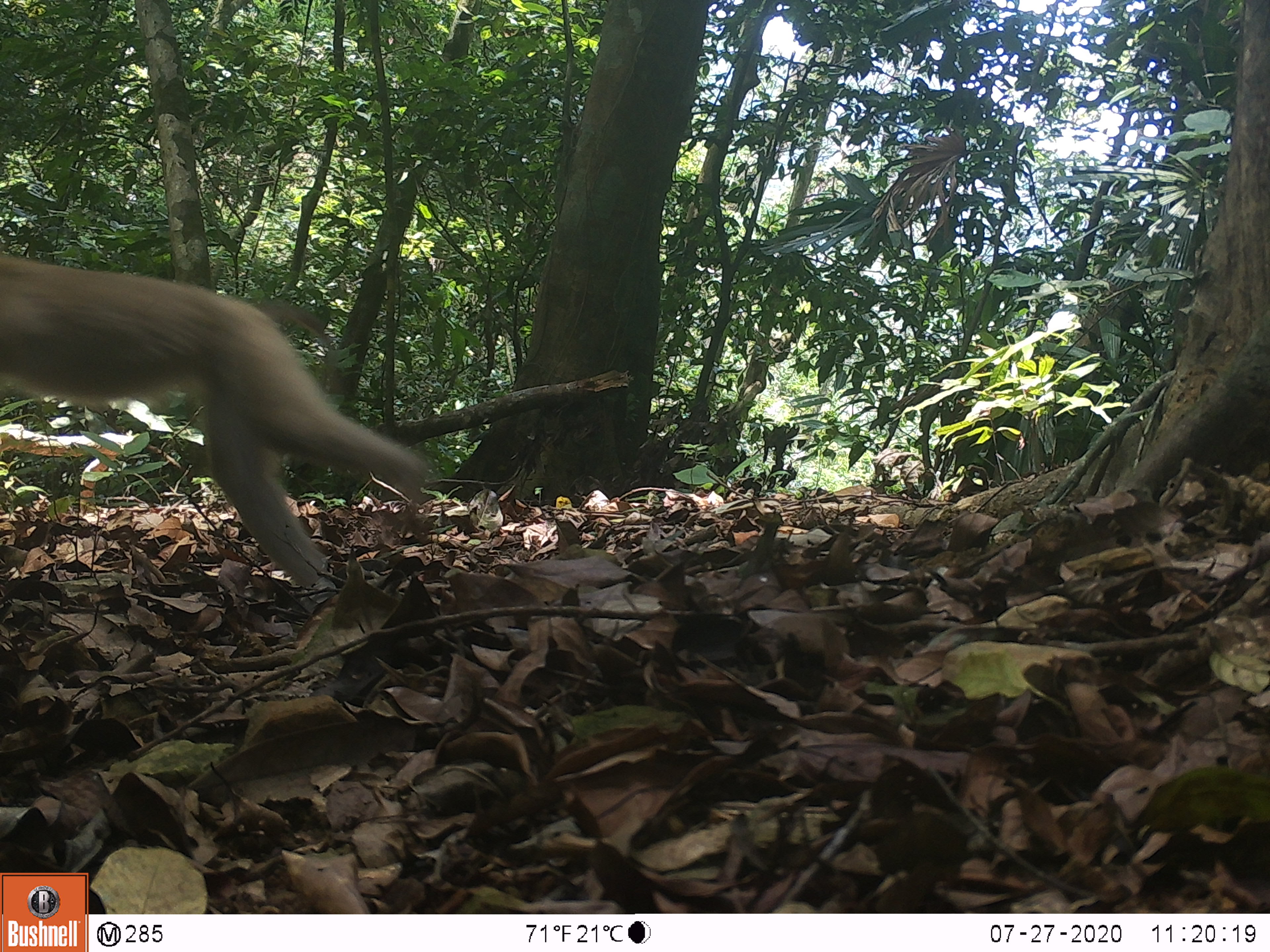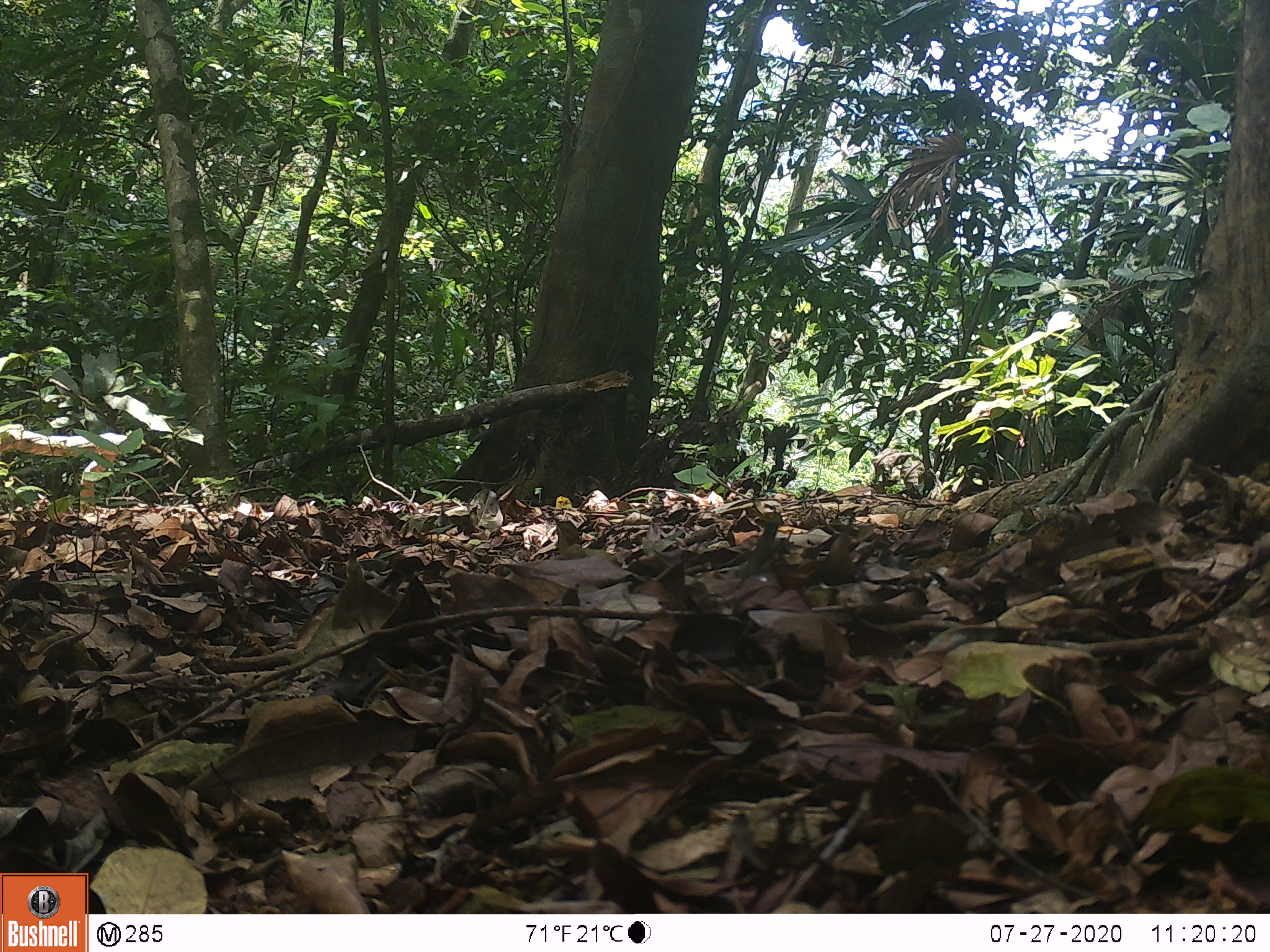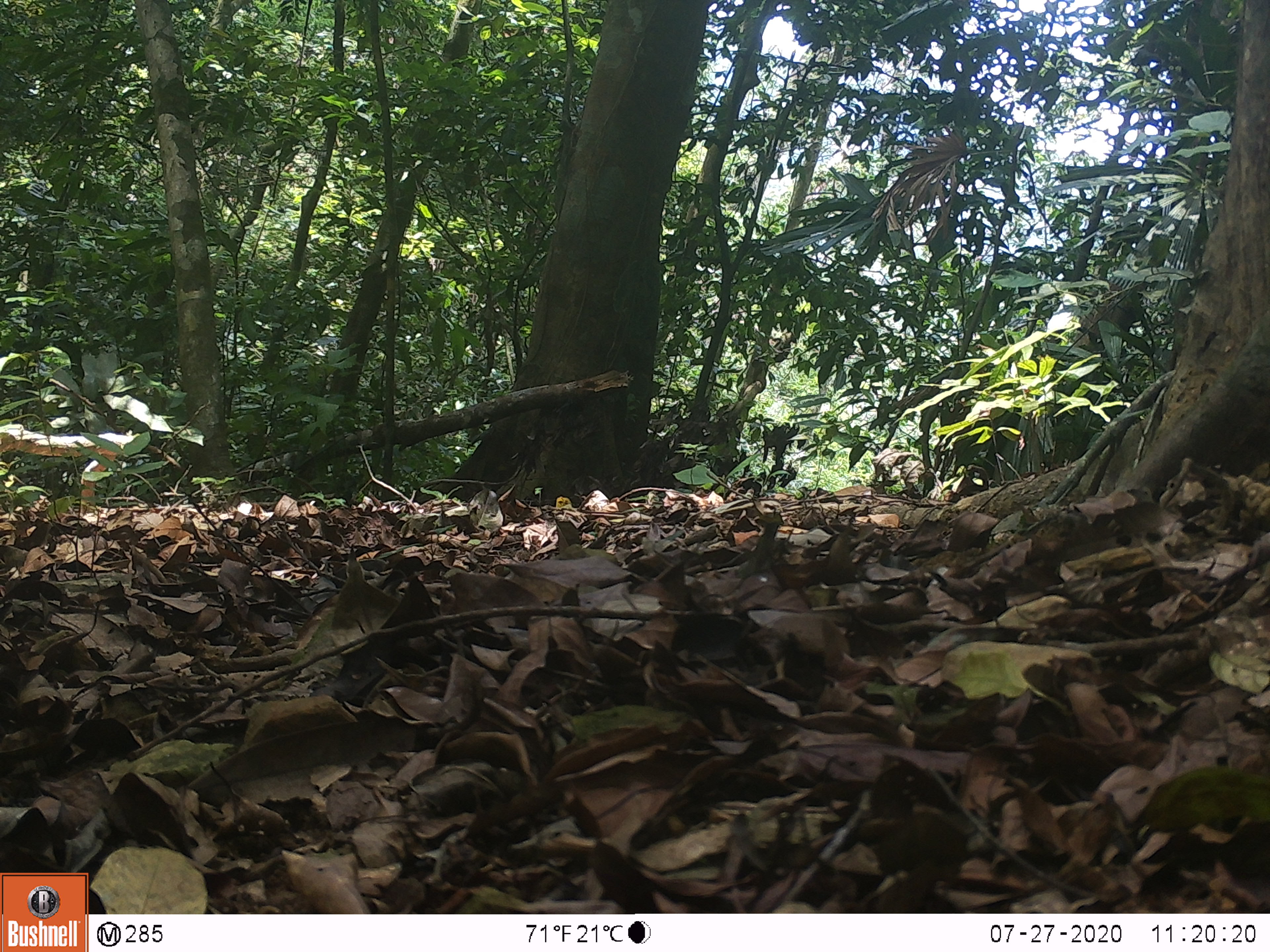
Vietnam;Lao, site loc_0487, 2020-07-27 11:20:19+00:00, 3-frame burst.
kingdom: Animalia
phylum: Chordata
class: Mammalia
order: Primates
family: Cercopithecidae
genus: Macaca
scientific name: Macaca nemestrina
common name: pig-tailed macaque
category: pig tailed macaque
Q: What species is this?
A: Pig tailed macaque (pig-tailed macaque) (Macaca nemestrina).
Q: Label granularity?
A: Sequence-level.